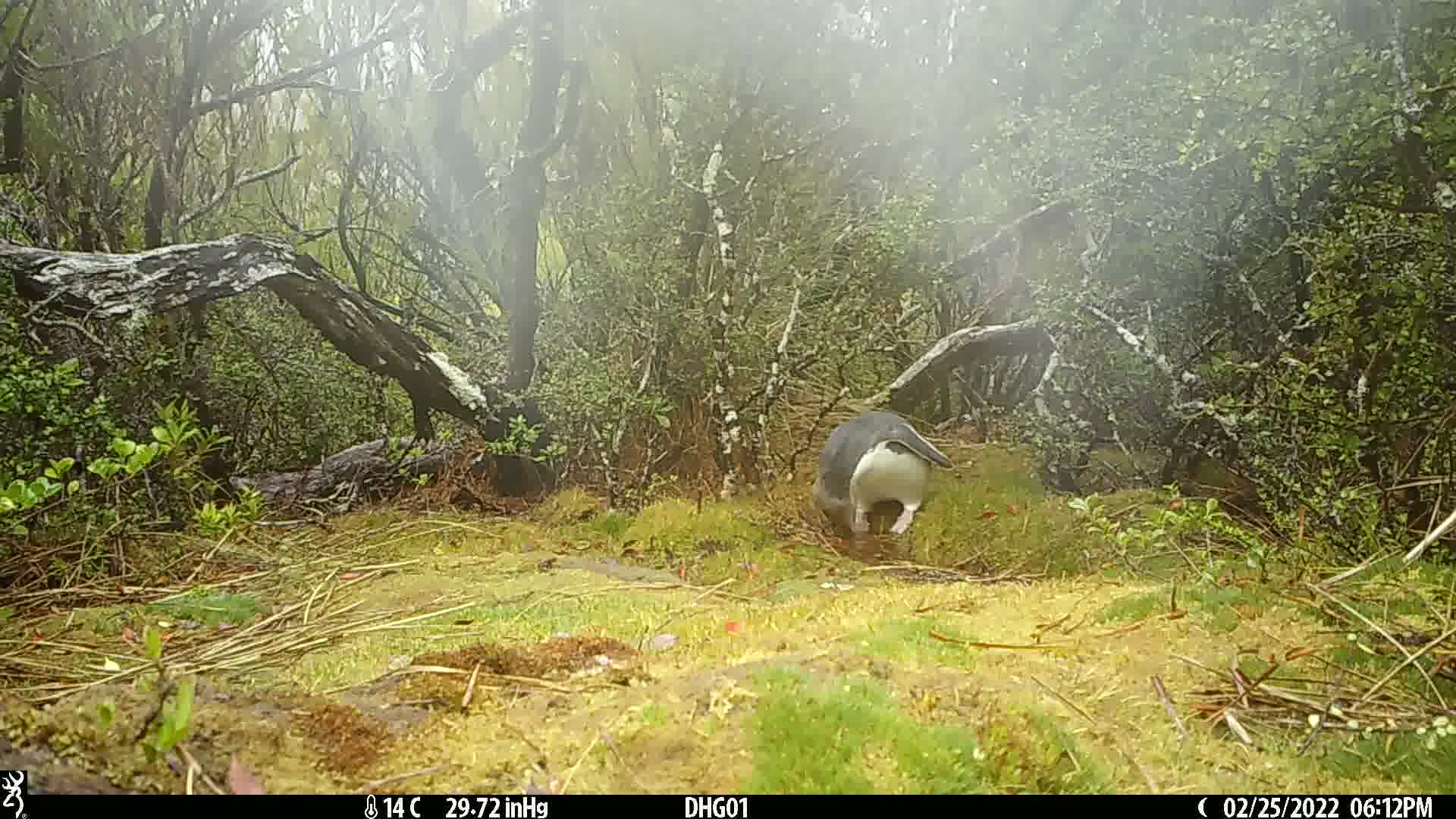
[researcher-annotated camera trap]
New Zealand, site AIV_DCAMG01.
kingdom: Animalia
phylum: Chordata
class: Aves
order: Sphenisciformes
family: Spheniscidae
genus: Megadyptes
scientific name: Megadyptes antipodes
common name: yellow-eyed penguin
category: yellow eyed penguin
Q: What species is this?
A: Yellow eyed penguin (yellow-eyed penguin) (Megadyptes antipodes).